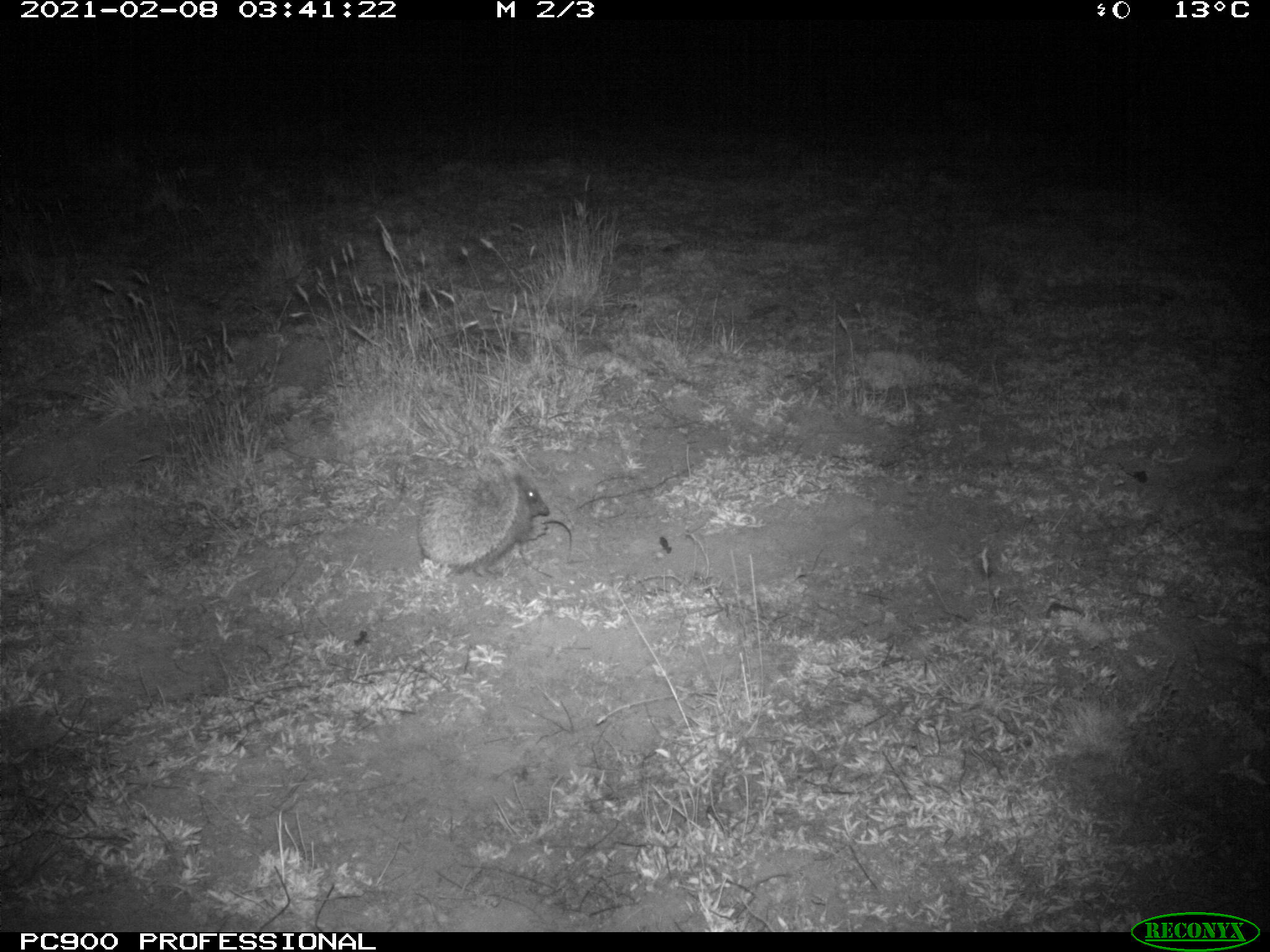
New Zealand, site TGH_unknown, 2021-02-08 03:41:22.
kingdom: Animalia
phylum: Chordata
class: Mammalia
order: Eulipotyphla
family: Erinaceidae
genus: Erinaceus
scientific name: Erinaceus europaeus europaeus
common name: european hedgehog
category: hedgehog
Hedgehog (european hedgehog) (Erinaceus europaeus europaeus).